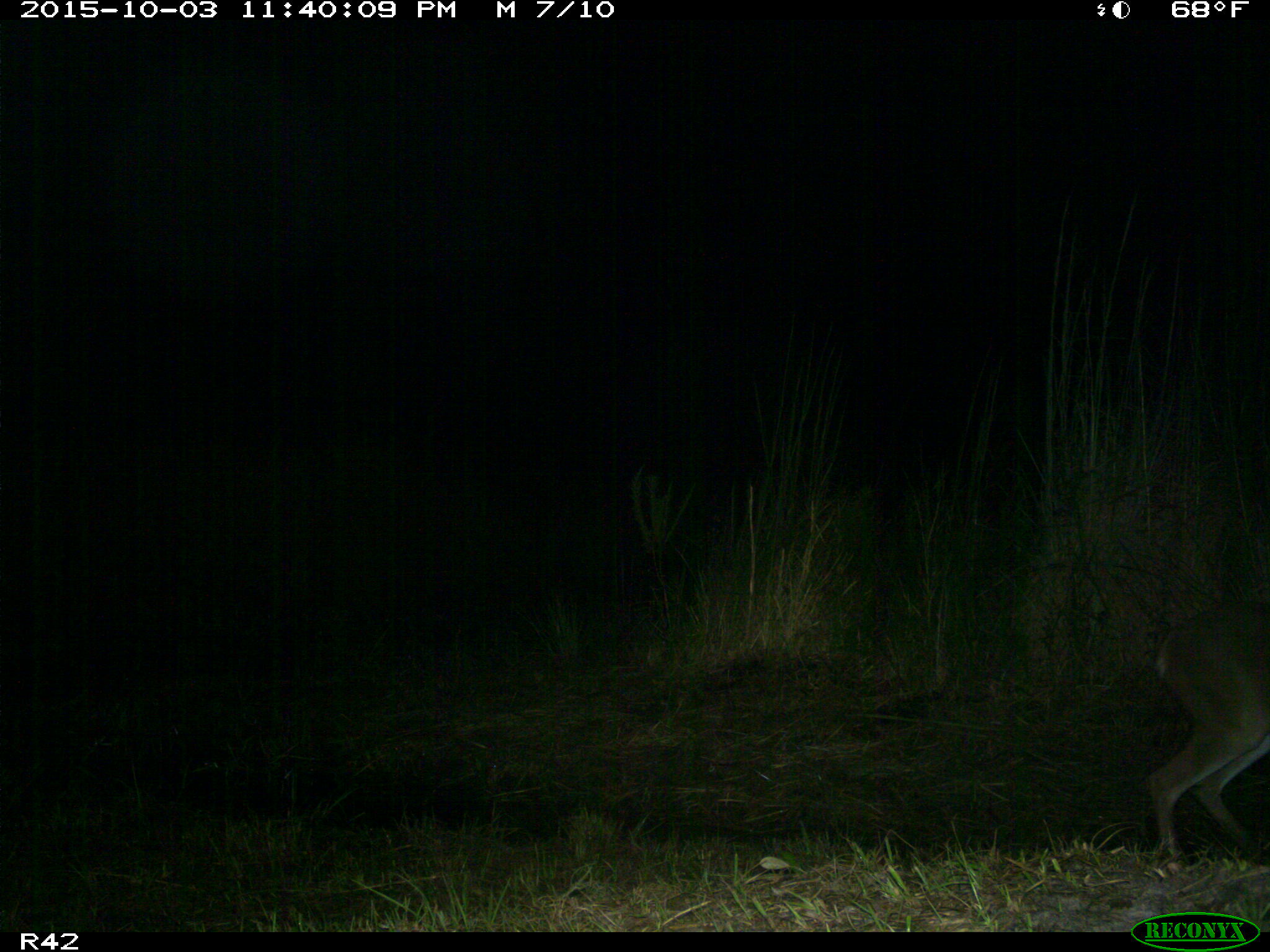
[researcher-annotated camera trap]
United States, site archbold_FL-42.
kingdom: Animalia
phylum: Chordata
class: Mammalia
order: Artiodactyla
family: Cervidae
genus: Odocoileus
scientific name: Odocoileus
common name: deer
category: unidentified deer